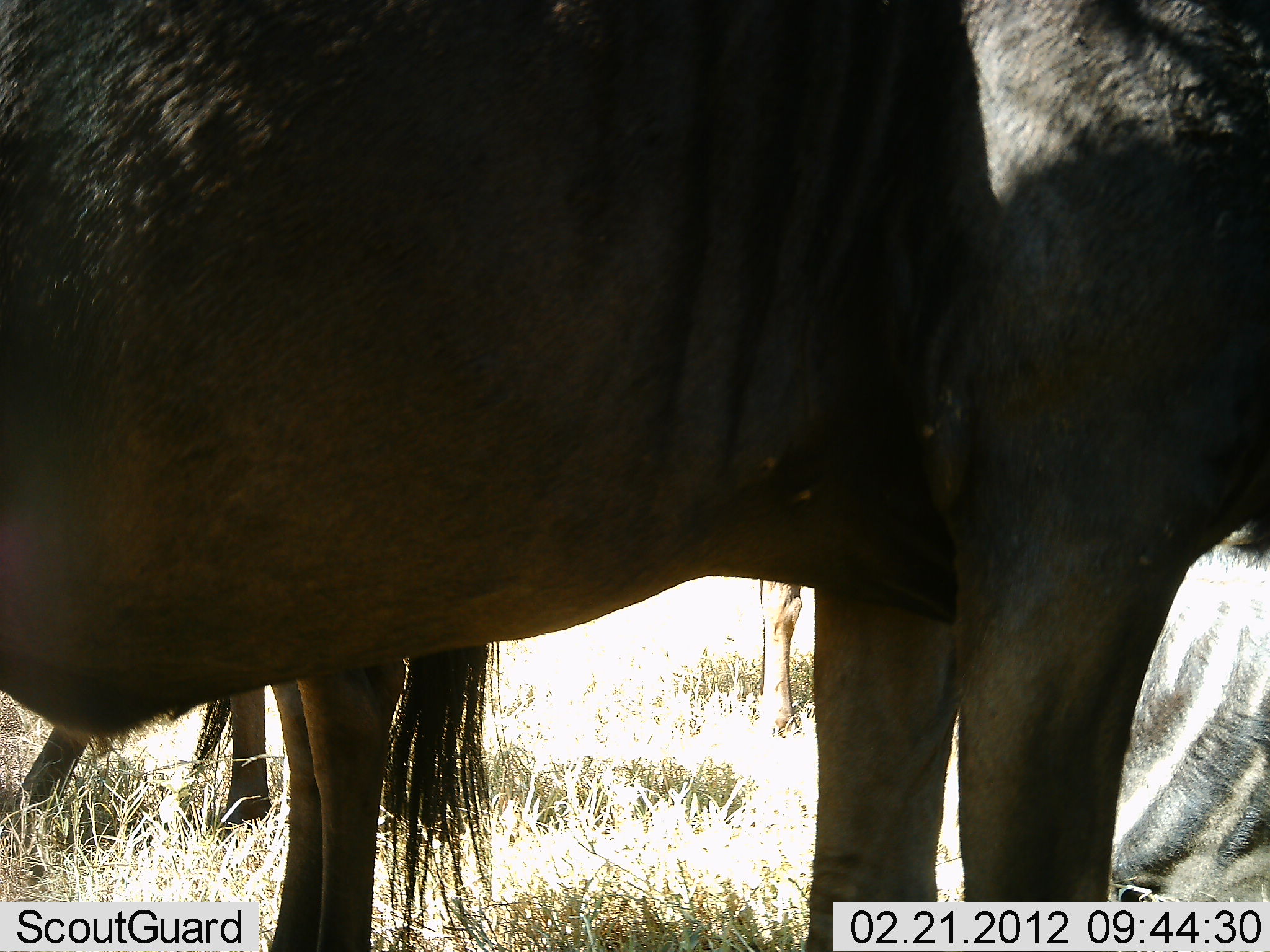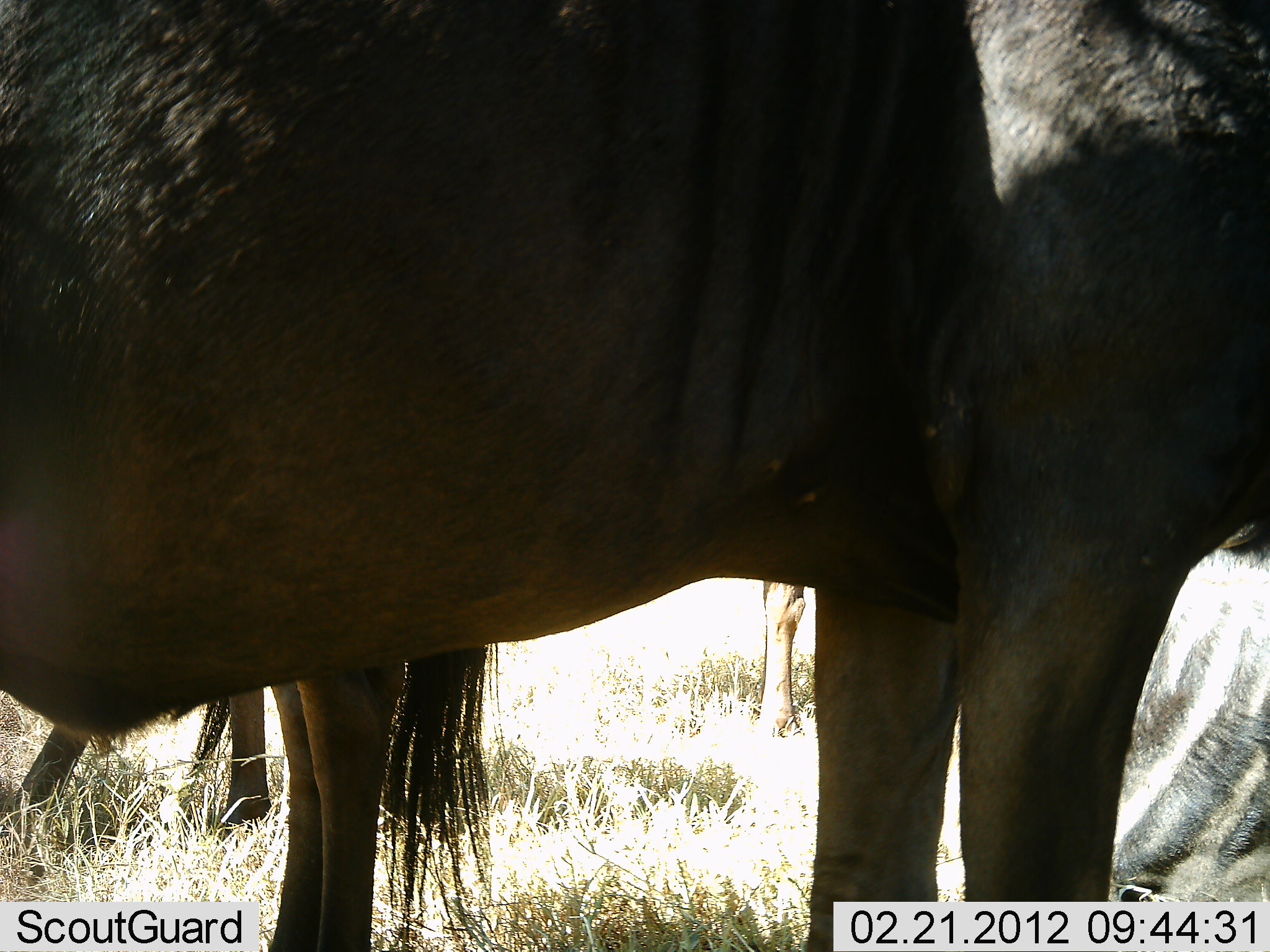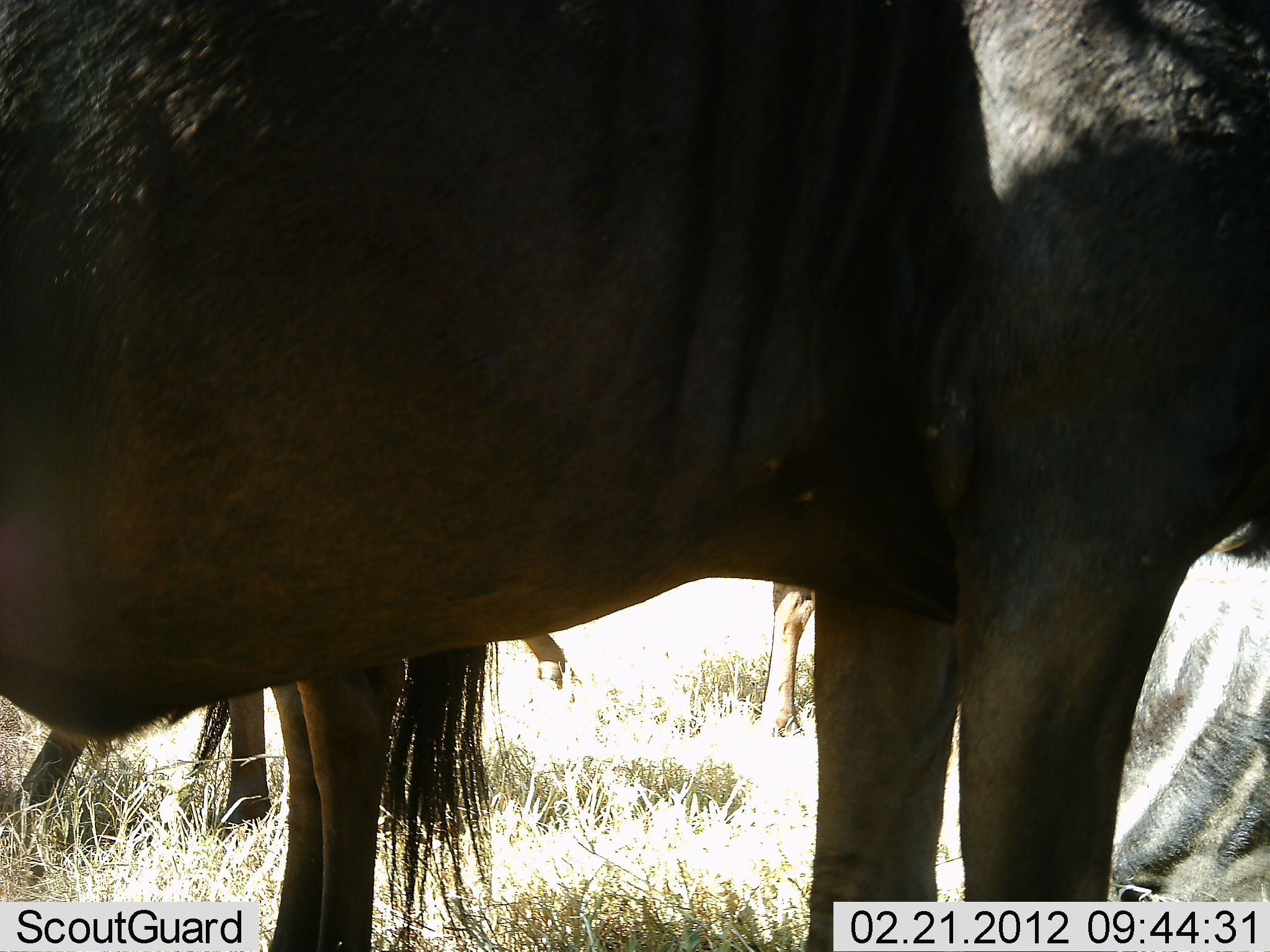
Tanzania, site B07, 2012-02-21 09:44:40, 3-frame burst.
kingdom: Animalia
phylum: Chordata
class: Mammalia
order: Artiodactyla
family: Bovidae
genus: Connochaetes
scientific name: Connochaetes taurinus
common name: blue wildebeest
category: wildebeest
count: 4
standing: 90%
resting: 60%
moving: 0%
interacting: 0%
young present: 0%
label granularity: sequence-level